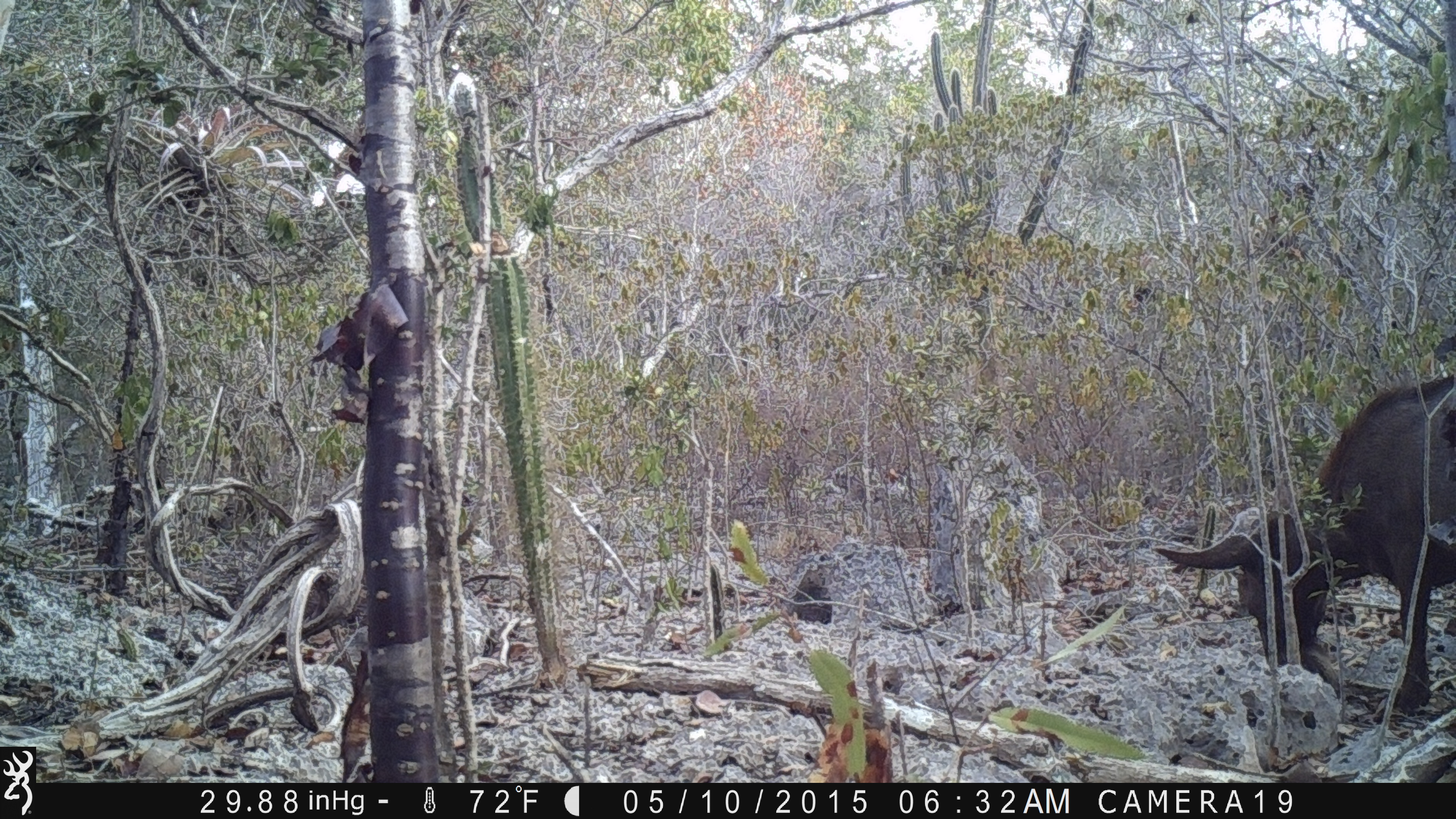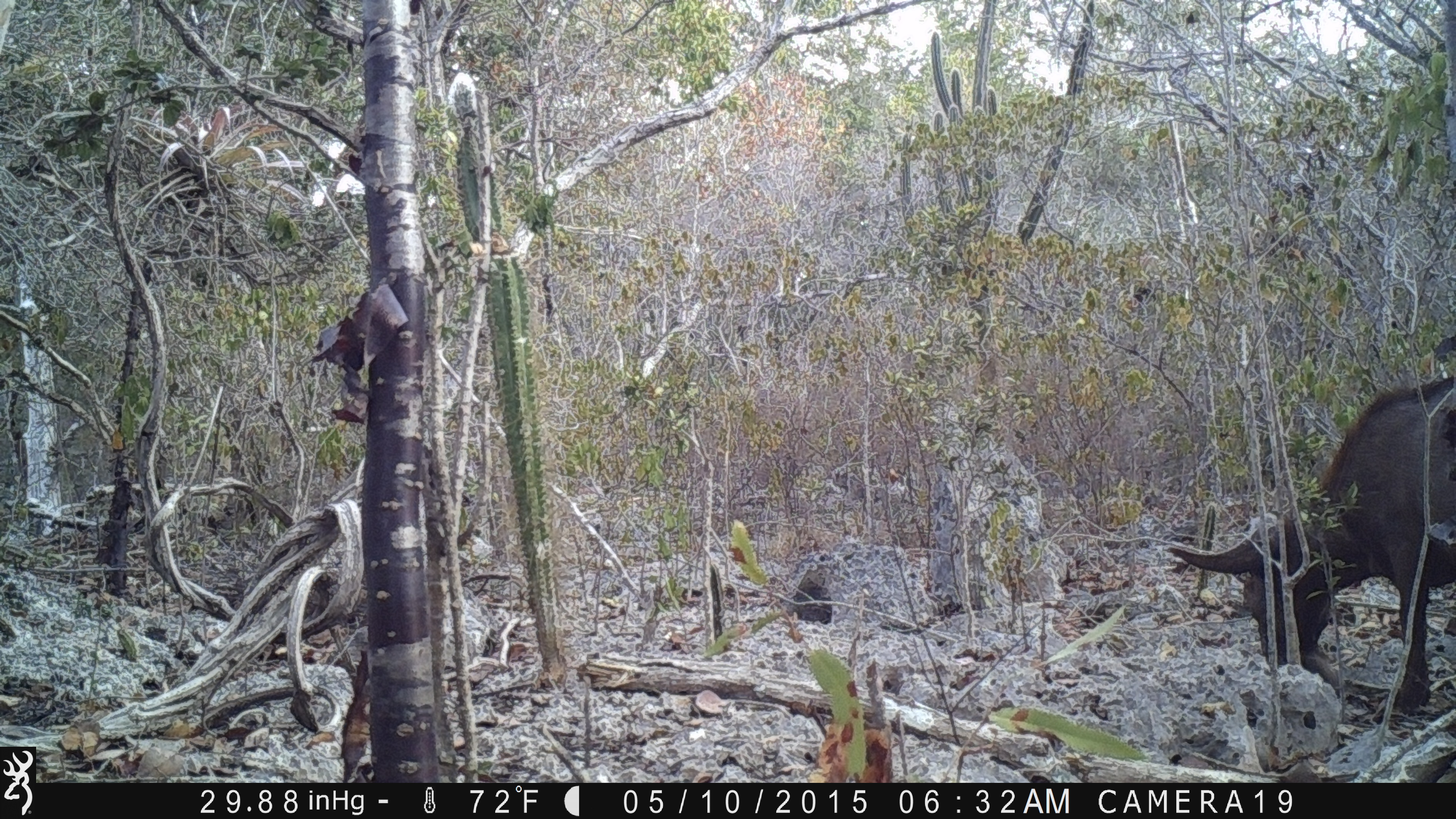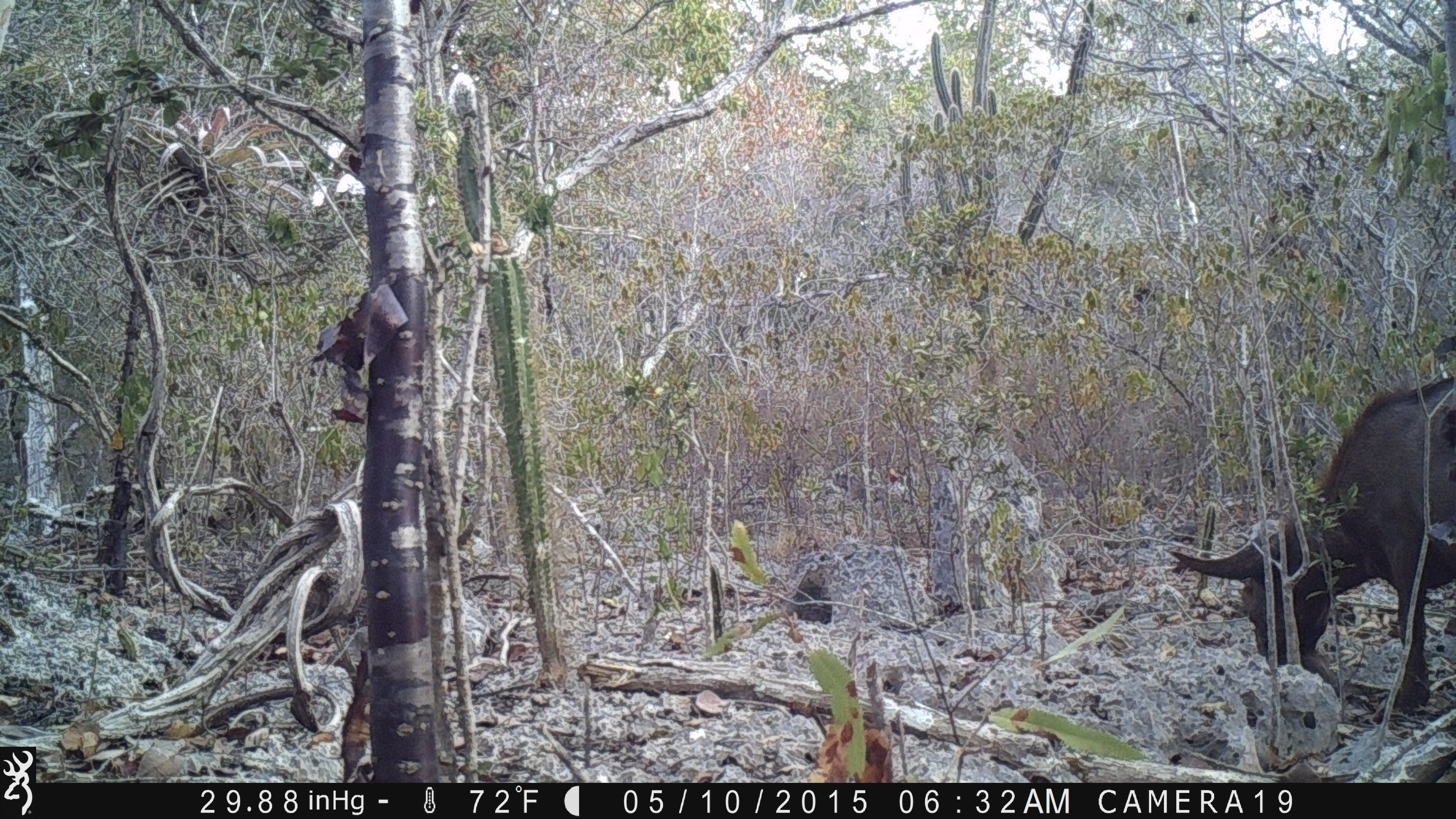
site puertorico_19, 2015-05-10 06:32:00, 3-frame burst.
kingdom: Animalia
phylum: Chordata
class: Mammalia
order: Artiodactyla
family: Bovidae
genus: Capra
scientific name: Capra hircus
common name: goat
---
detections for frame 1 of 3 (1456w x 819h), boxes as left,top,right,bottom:
goat: 1152,373,1453,716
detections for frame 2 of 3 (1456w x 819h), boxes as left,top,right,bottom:
goat: 1162,370,1456,713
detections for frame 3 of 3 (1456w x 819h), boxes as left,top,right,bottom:
goat: 1165,366,1456,718